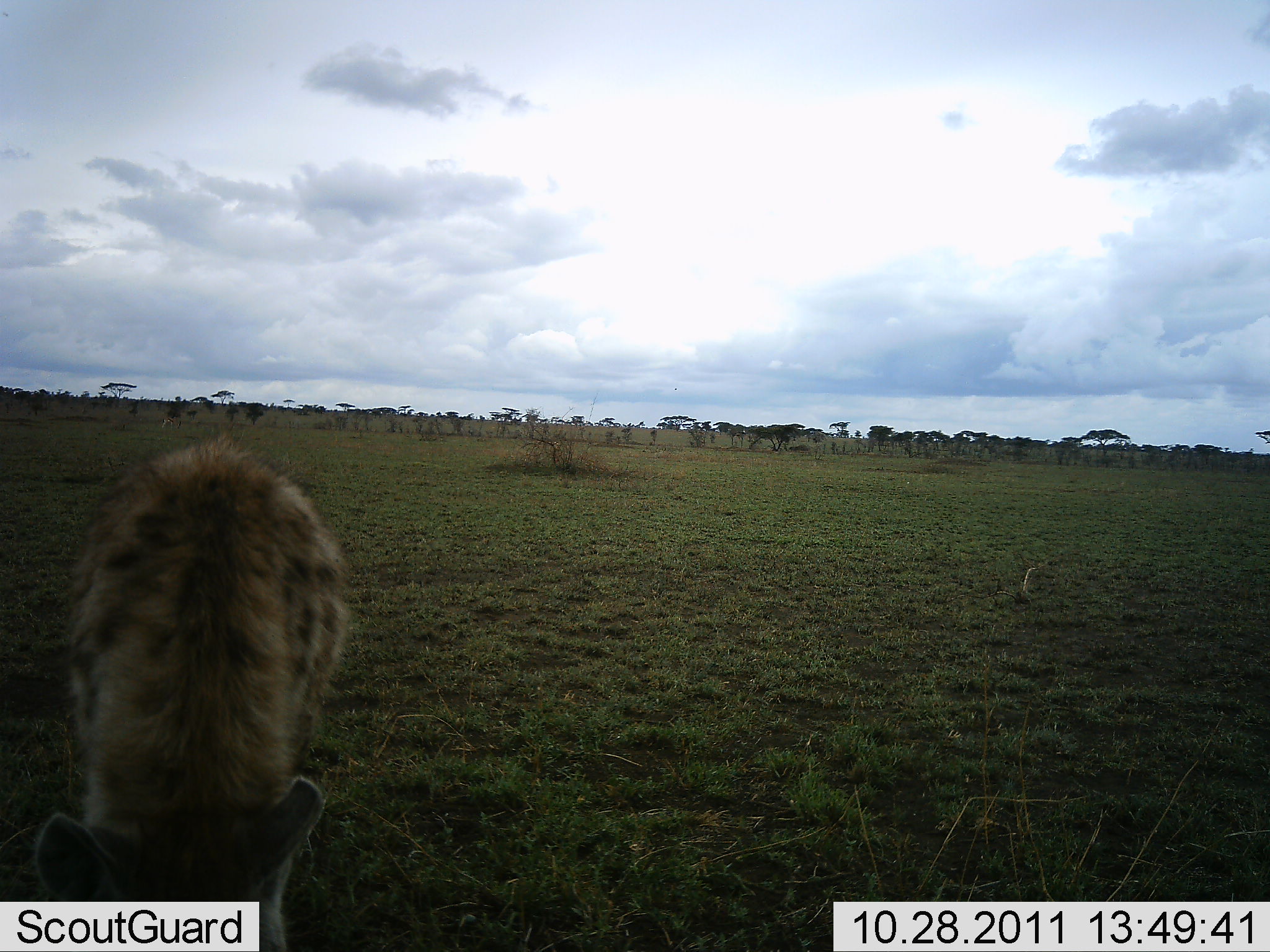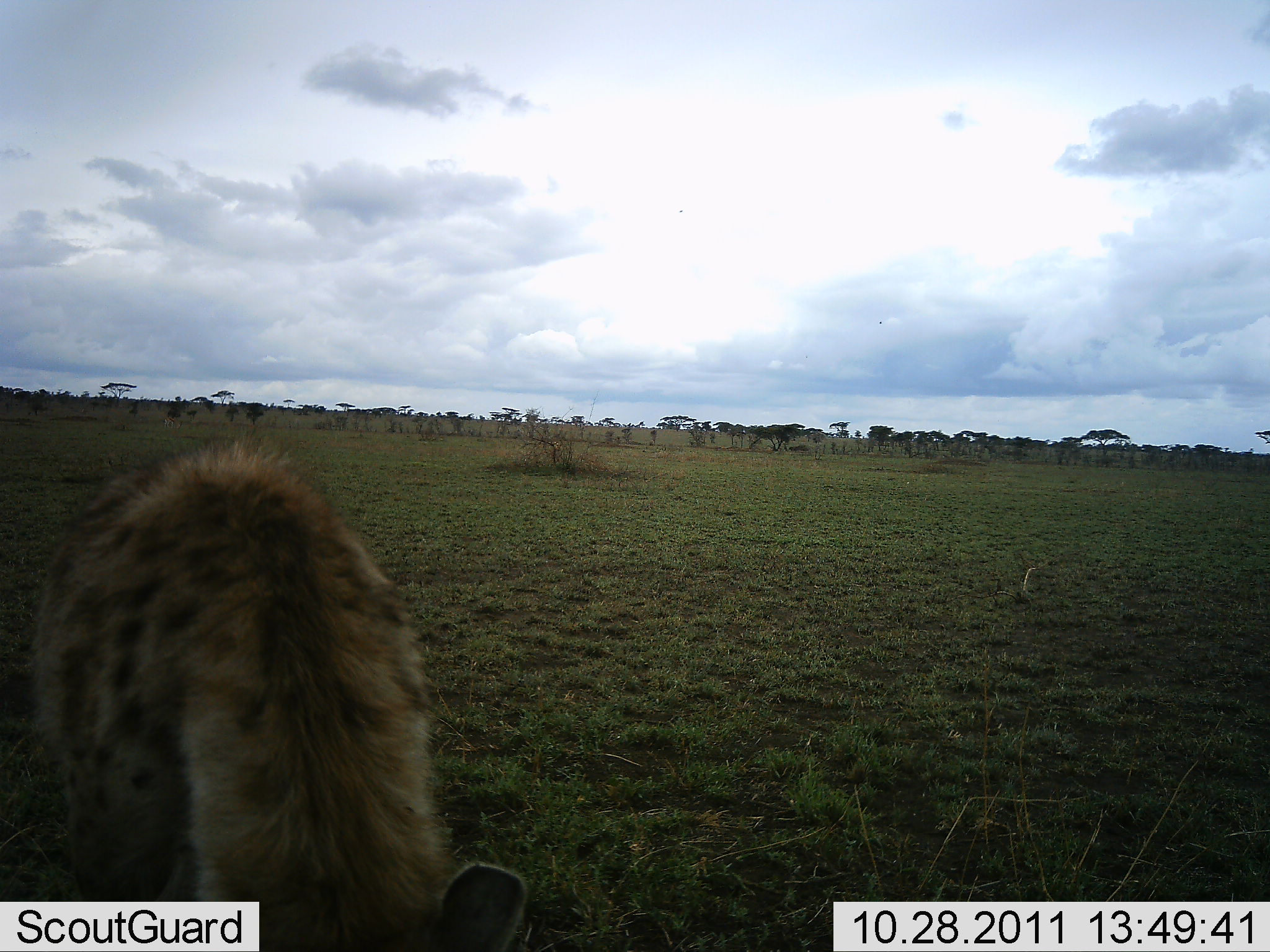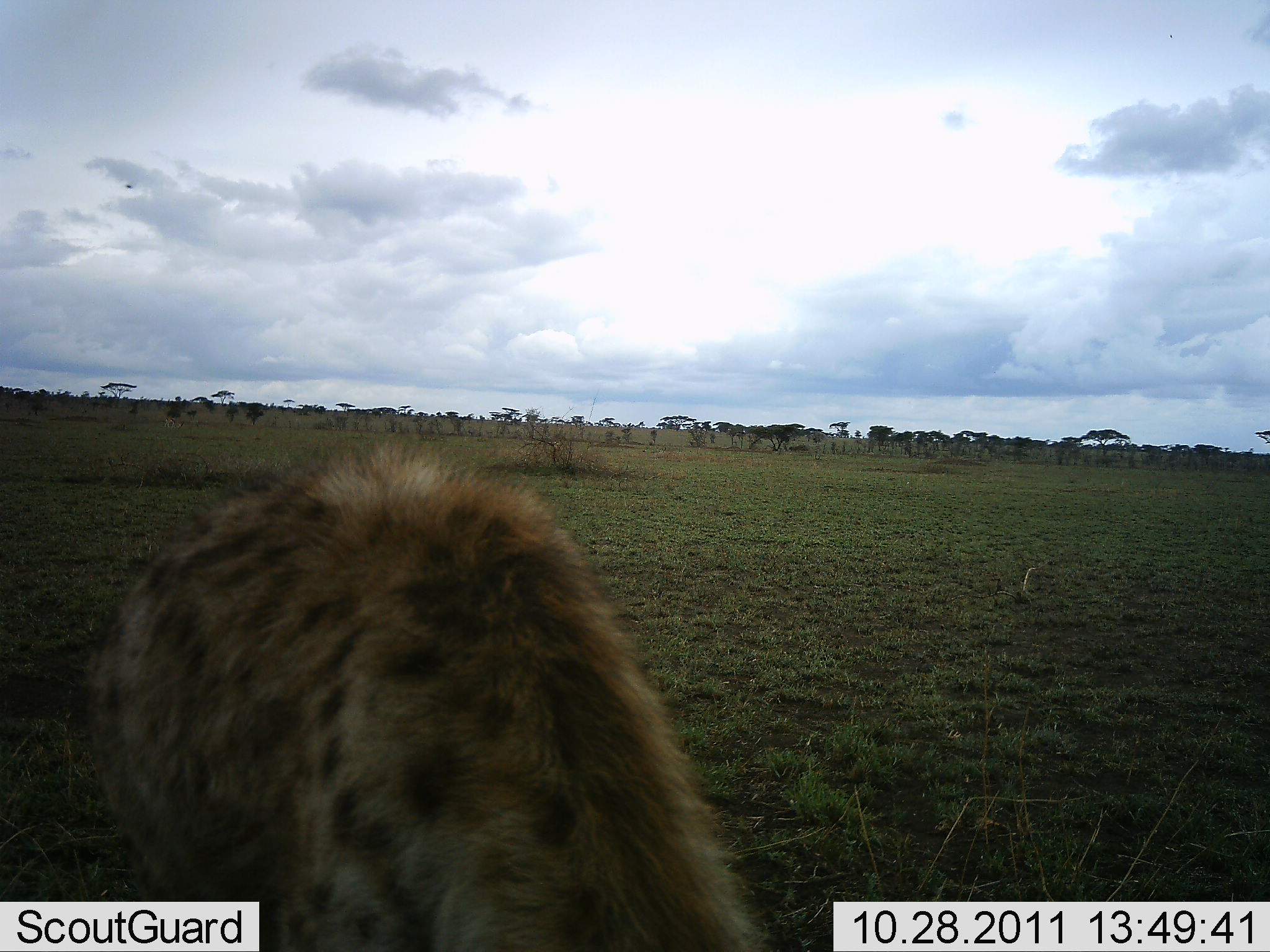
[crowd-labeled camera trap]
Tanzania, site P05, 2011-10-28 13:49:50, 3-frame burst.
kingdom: Animalia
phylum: Chordata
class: Mammalia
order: Carnivora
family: Hyaenidae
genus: Crocuta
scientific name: Crocuta crocuta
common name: spotted hyena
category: hyenaspotted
Hyenaspotted (spotted hyena) (Crocuta crocuta), count 1. Behavior (volunteer vote fractions): standing 25%, resting 0%, moving 58%, interacting 0%. Young present (vote fraction): 0%. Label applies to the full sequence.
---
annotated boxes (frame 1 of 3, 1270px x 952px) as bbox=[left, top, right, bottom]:
animal: bbox=[29, 432, 360, 952]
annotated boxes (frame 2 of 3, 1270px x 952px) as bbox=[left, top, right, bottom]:
animal: bbox=[33, 438, 527, 952]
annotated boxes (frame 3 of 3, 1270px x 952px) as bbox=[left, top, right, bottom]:
animal: bbox=[78, 443, 769, 952]